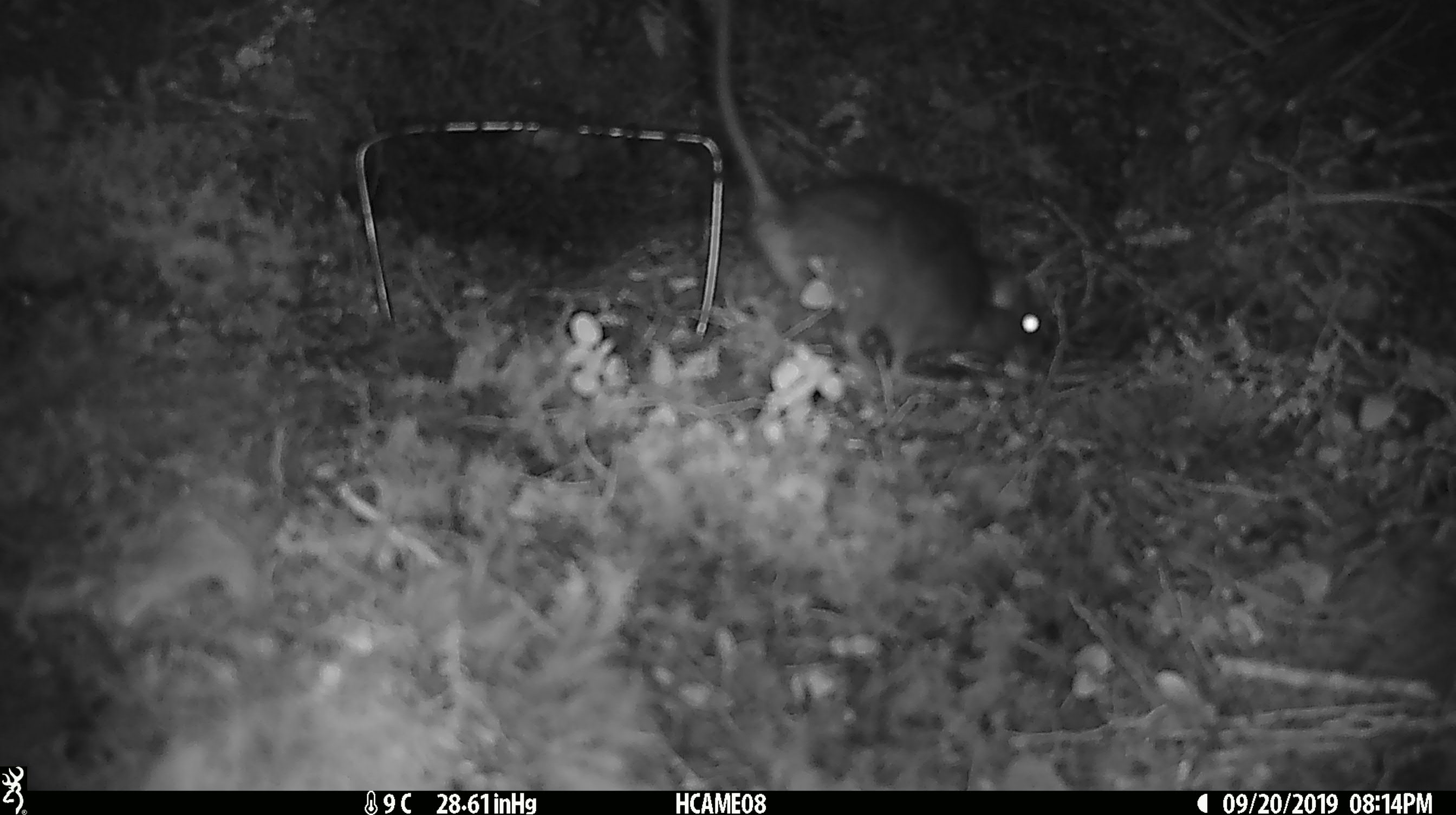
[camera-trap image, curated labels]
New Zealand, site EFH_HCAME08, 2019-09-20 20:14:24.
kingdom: Animalia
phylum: Chordata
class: Mammalia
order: Rodentia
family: Muridae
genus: Rattus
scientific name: Rattus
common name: rat